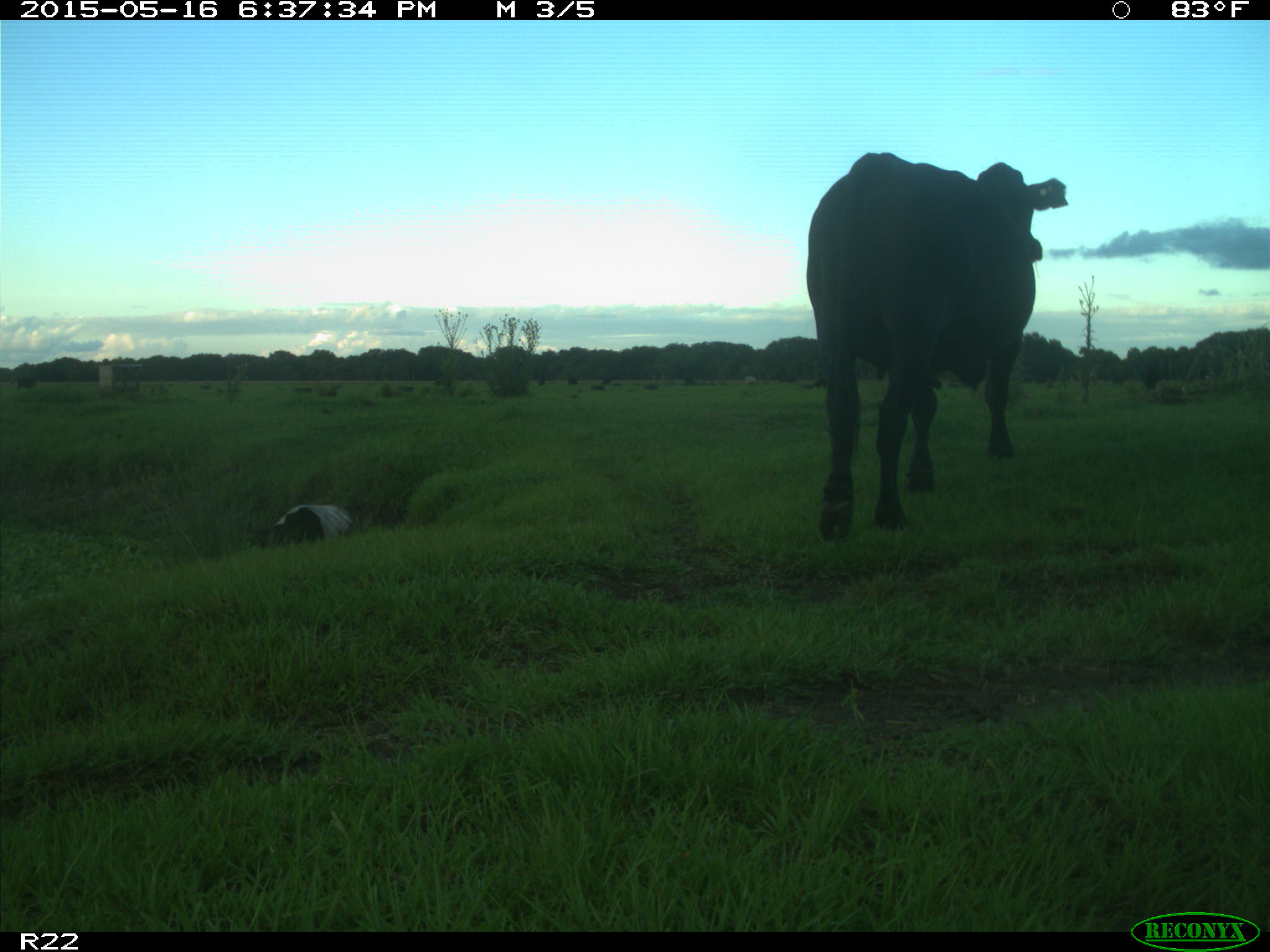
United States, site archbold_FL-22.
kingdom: Animalia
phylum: Chordata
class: Mammalia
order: Artiodactyla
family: Bovidae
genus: Bos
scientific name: Bos taurus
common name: domestic cow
Bos taurus (domestic cow).